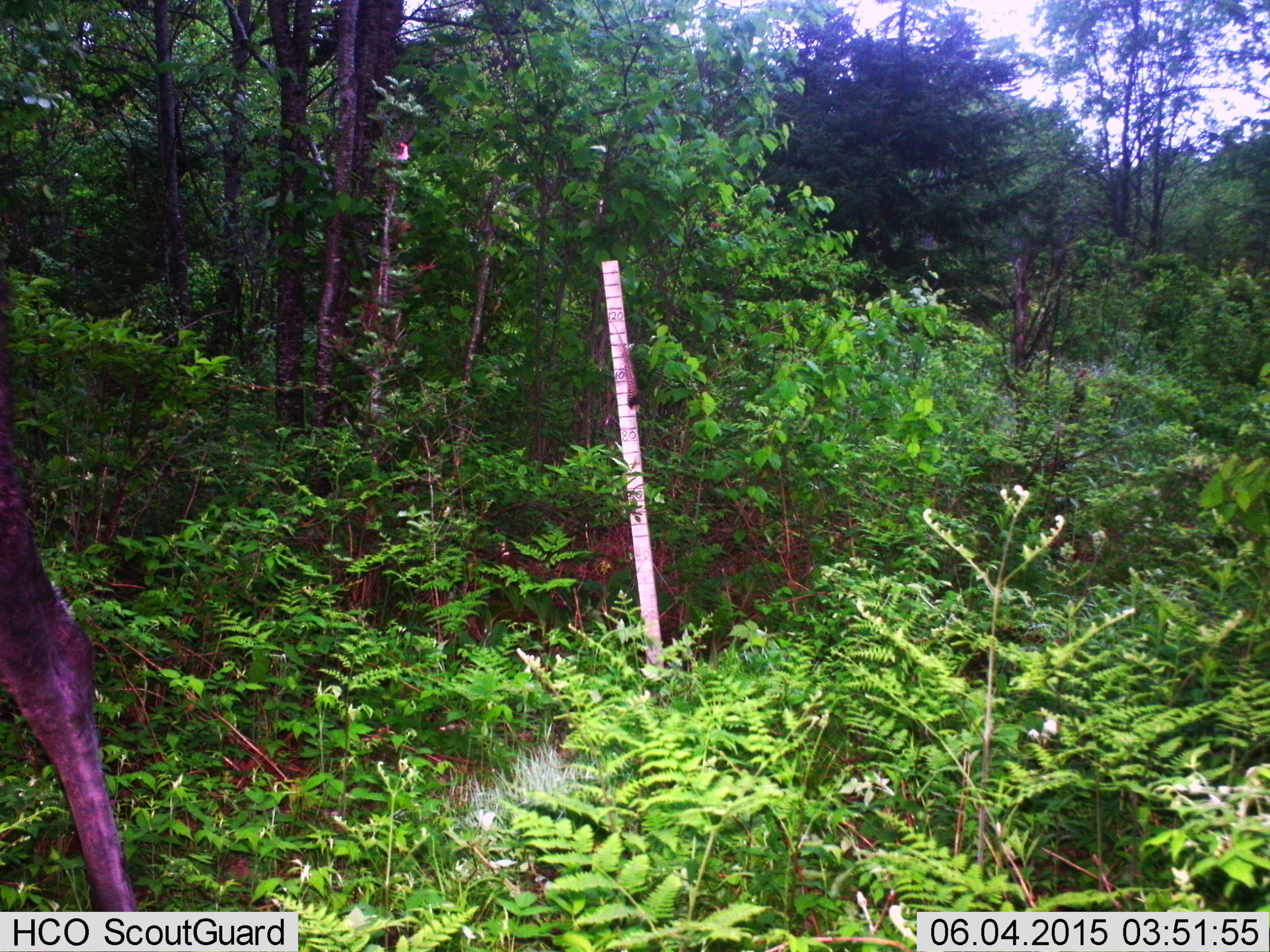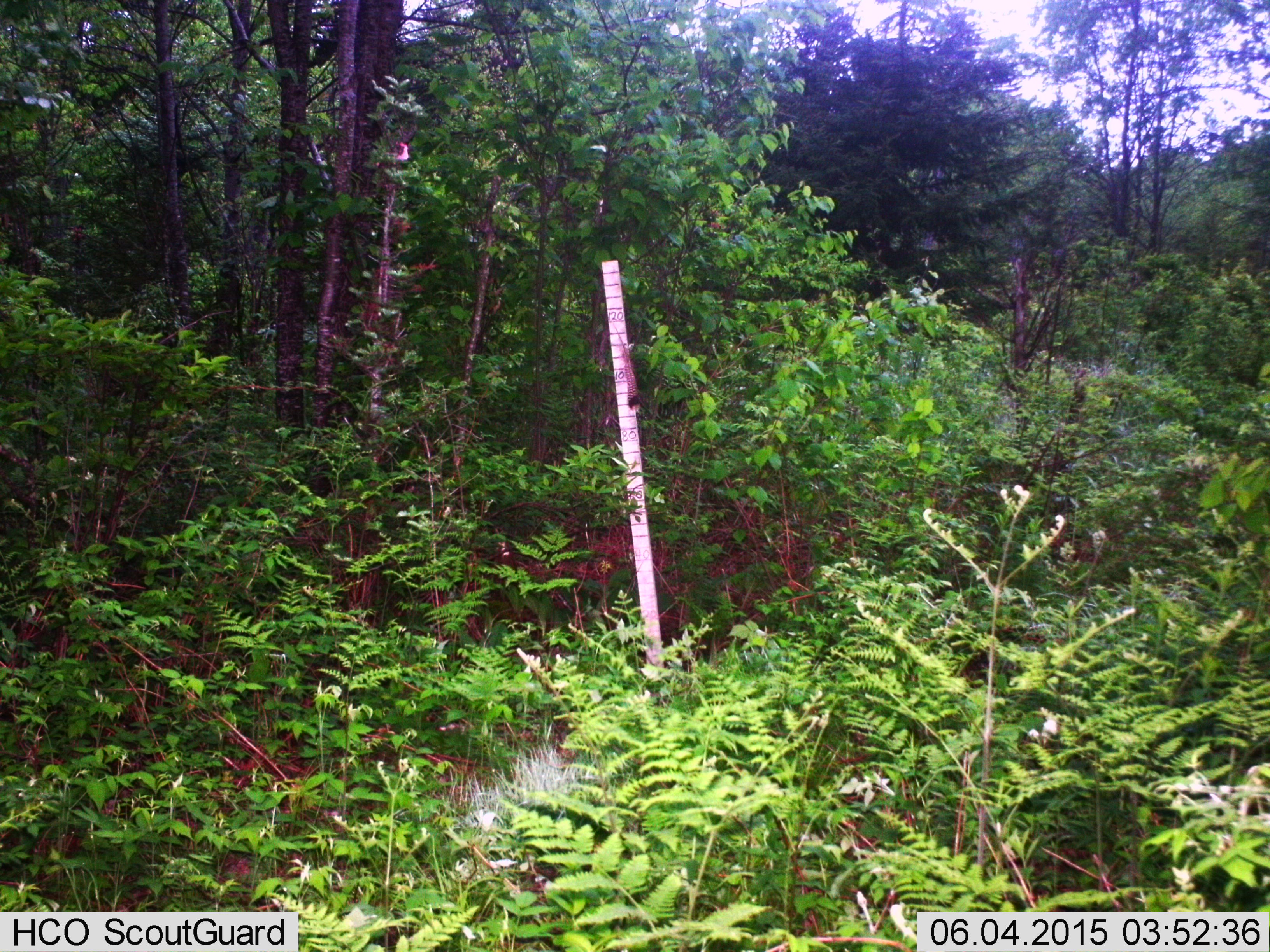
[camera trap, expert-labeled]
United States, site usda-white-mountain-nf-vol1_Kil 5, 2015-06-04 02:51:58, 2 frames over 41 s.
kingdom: Animalia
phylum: Chordata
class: Mammalia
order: Artiodactyla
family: Cervidae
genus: Alces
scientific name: Alces alces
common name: moose